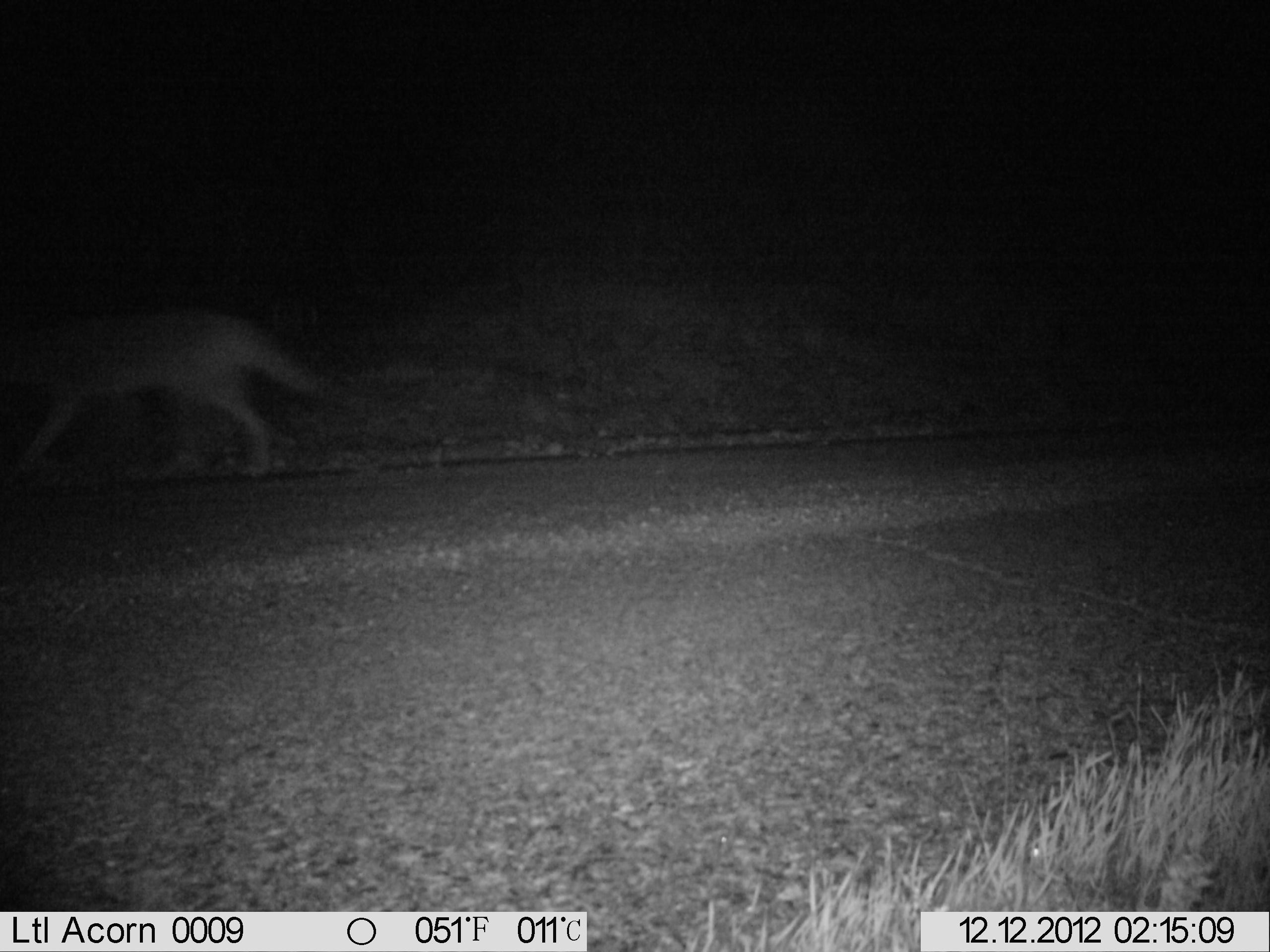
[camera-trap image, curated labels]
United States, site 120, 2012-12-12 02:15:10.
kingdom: Animalia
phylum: Chordata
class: Mammalia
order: Carnivora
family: Canidae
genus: Canis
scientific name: Canis latrans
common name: coyote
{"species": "coyote (Canis latrans)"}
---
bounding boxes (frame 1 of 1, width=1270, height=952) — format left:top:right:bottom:
coyote: 2:286:330:508